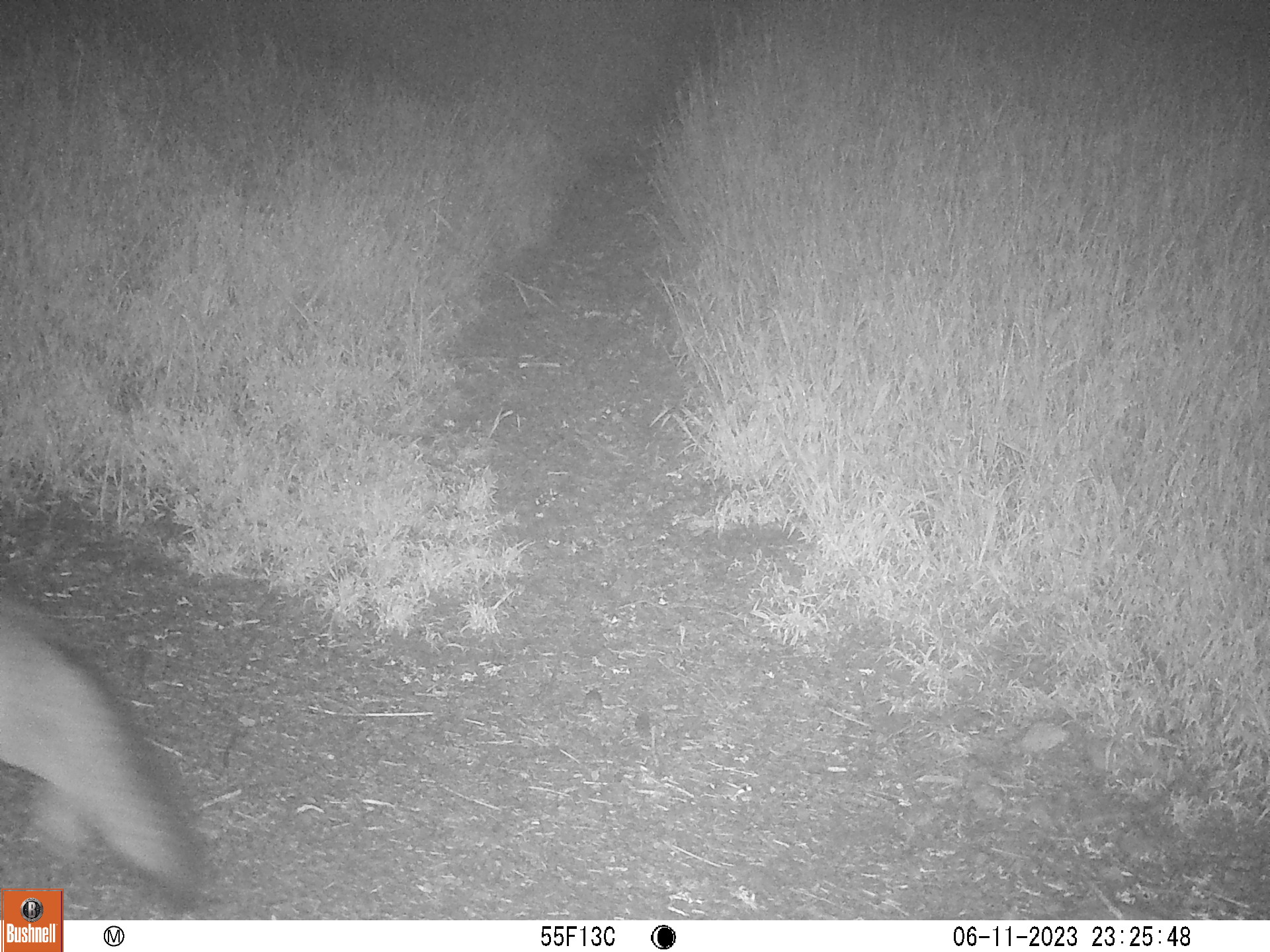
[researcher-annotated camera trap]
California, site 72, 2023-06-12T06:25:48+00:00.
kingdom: Animalia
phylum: Chordata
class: Mammalia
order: Carnivora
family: Canidae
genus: Urocyon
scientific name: Urocyon cinereoargenteus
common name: gray fox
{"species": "gray fox (Urocyon cinereoargenteus)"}